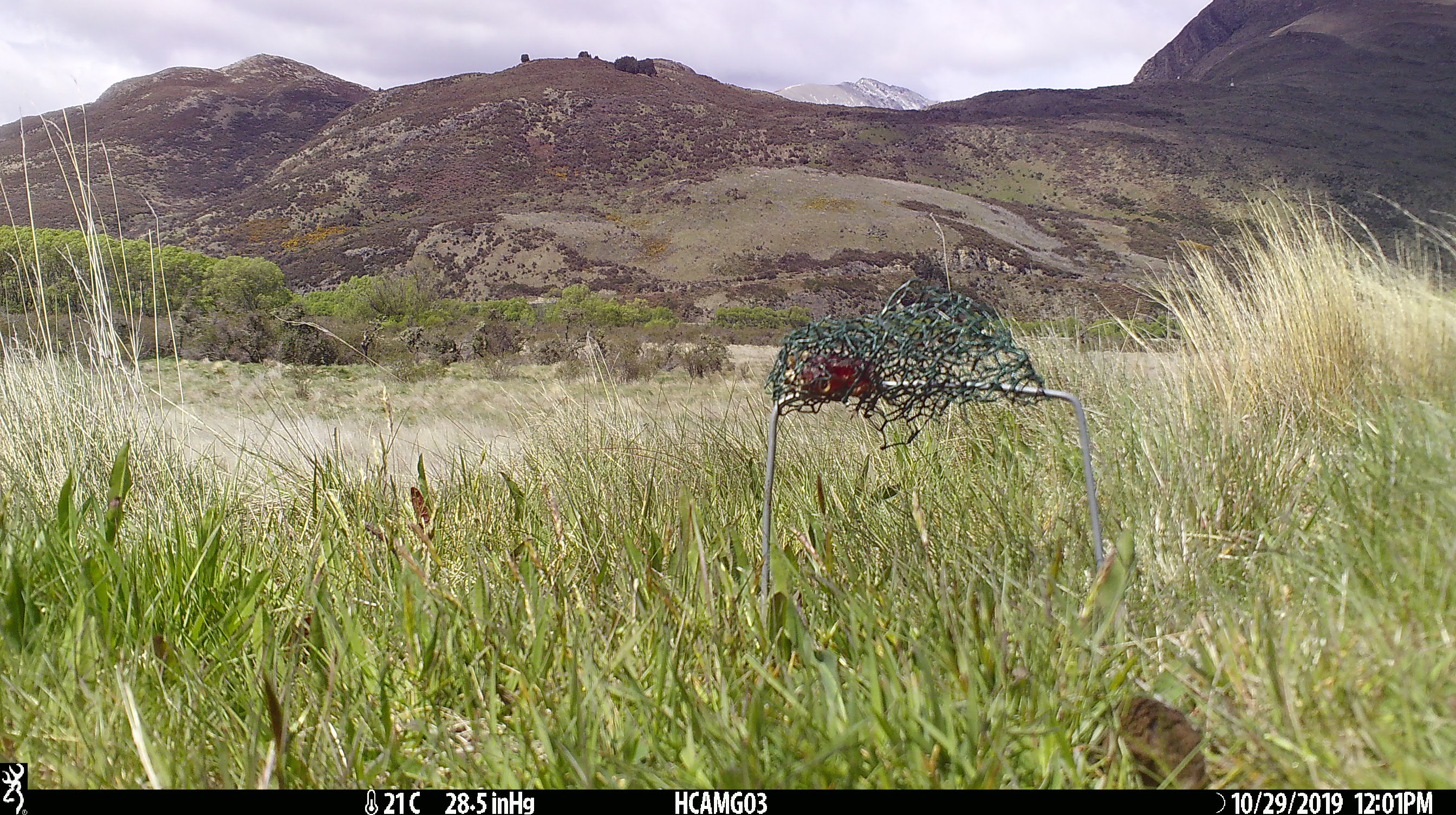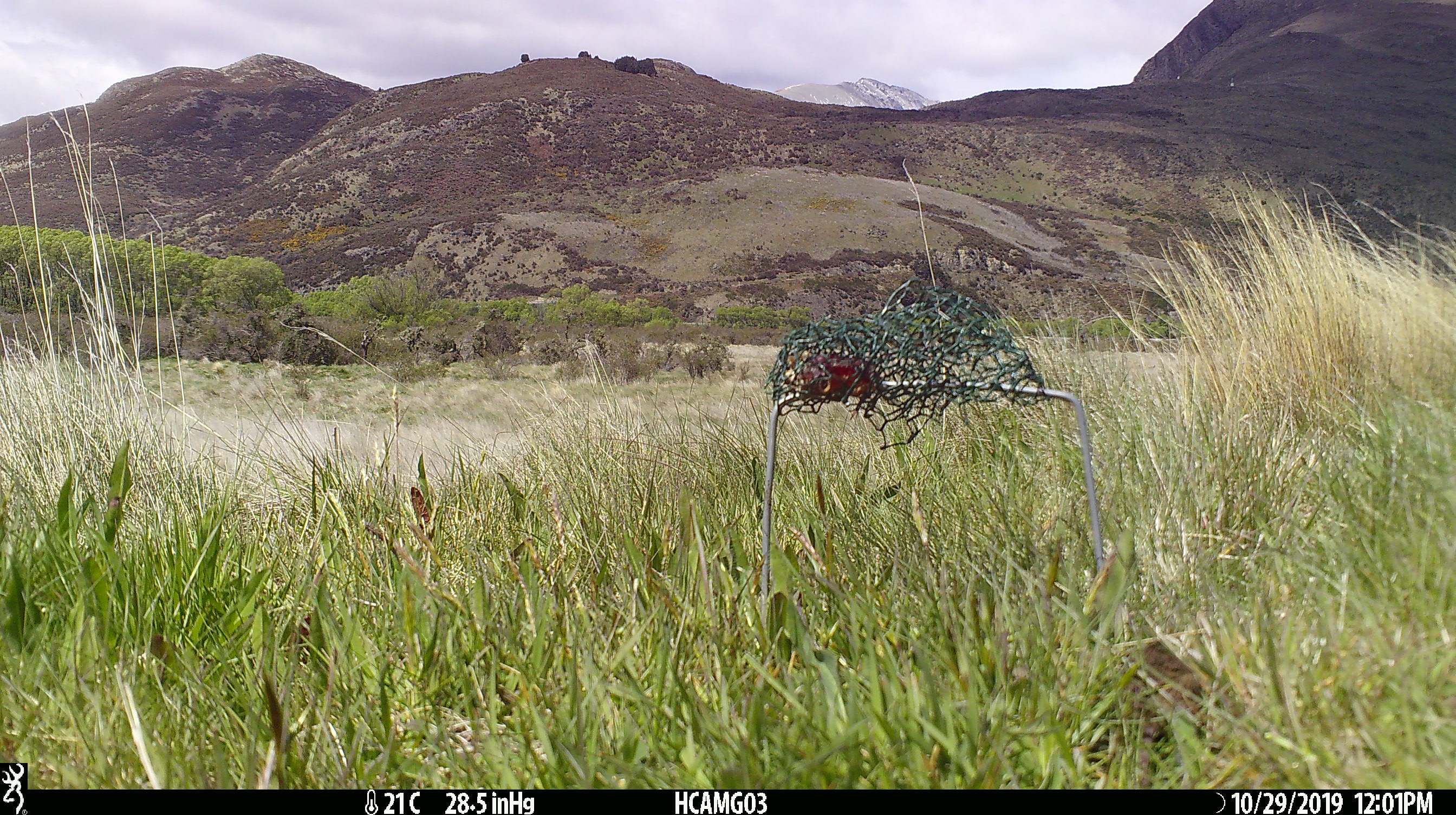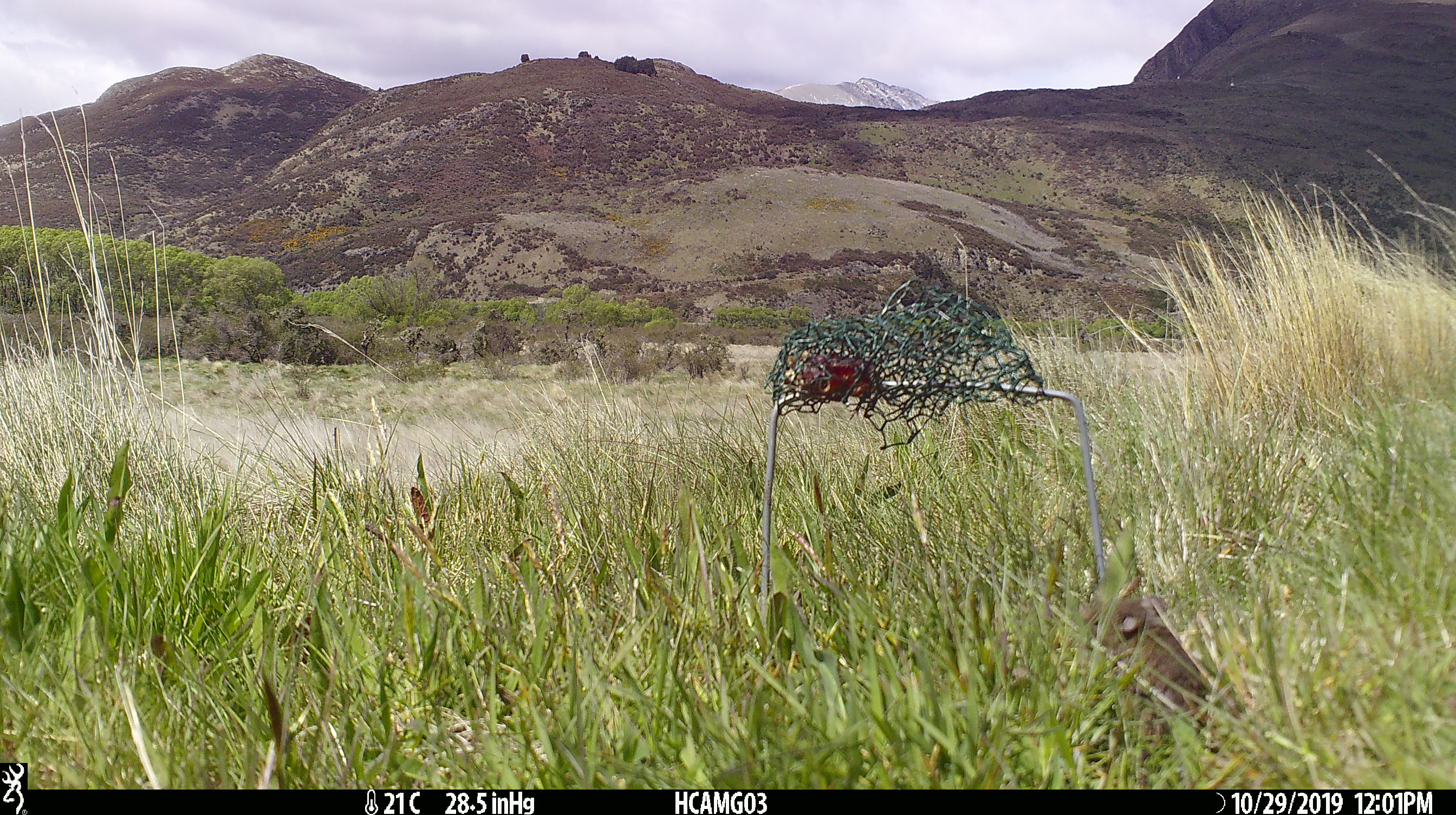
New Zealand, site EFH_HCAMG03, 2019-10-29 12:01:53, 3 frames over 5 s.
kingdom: Animalia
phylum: Chordata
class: Mammalia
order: Rodentia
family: Muridae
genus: Mus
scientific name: Mus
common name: mouse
Mouse (Mus).